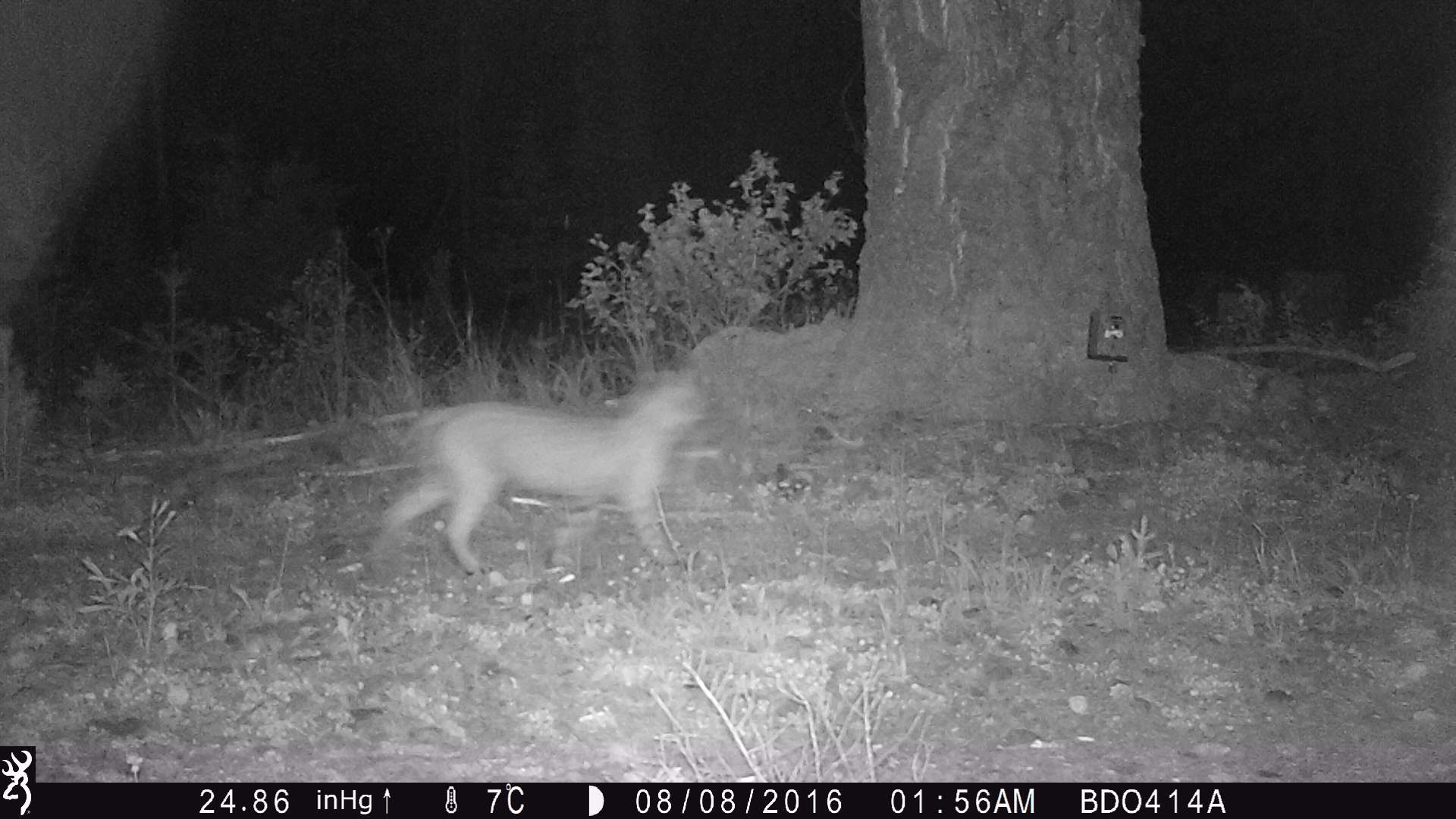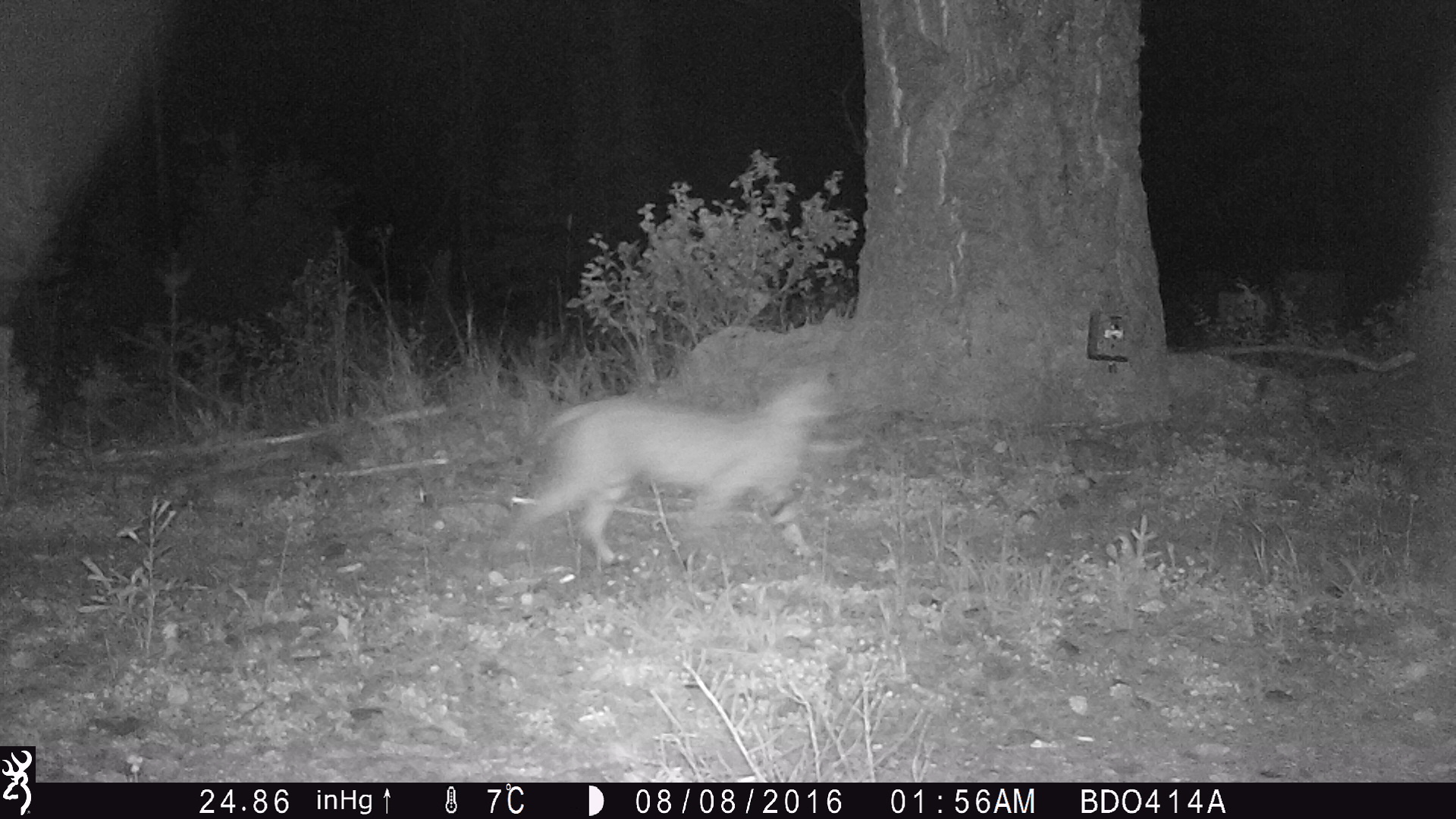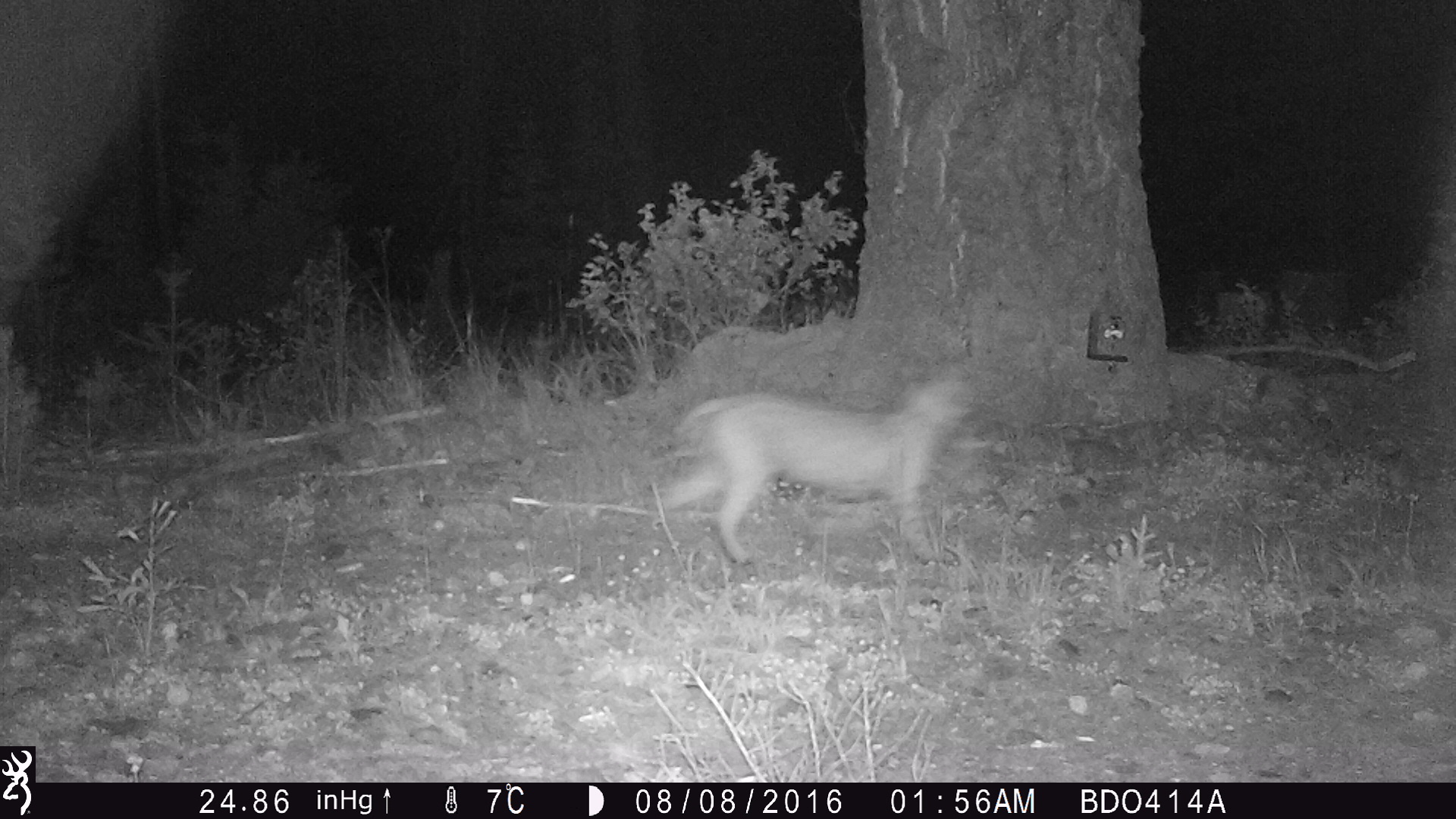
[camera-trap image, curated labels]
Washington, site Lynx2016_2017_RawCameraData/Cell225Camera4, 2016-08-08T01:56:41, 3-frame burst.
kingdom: Animalia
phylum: Chordata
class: Mammalia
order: Carnivora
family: Felidae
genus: Lynx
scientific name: Lynx rufus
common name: bobcat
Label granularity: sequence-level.